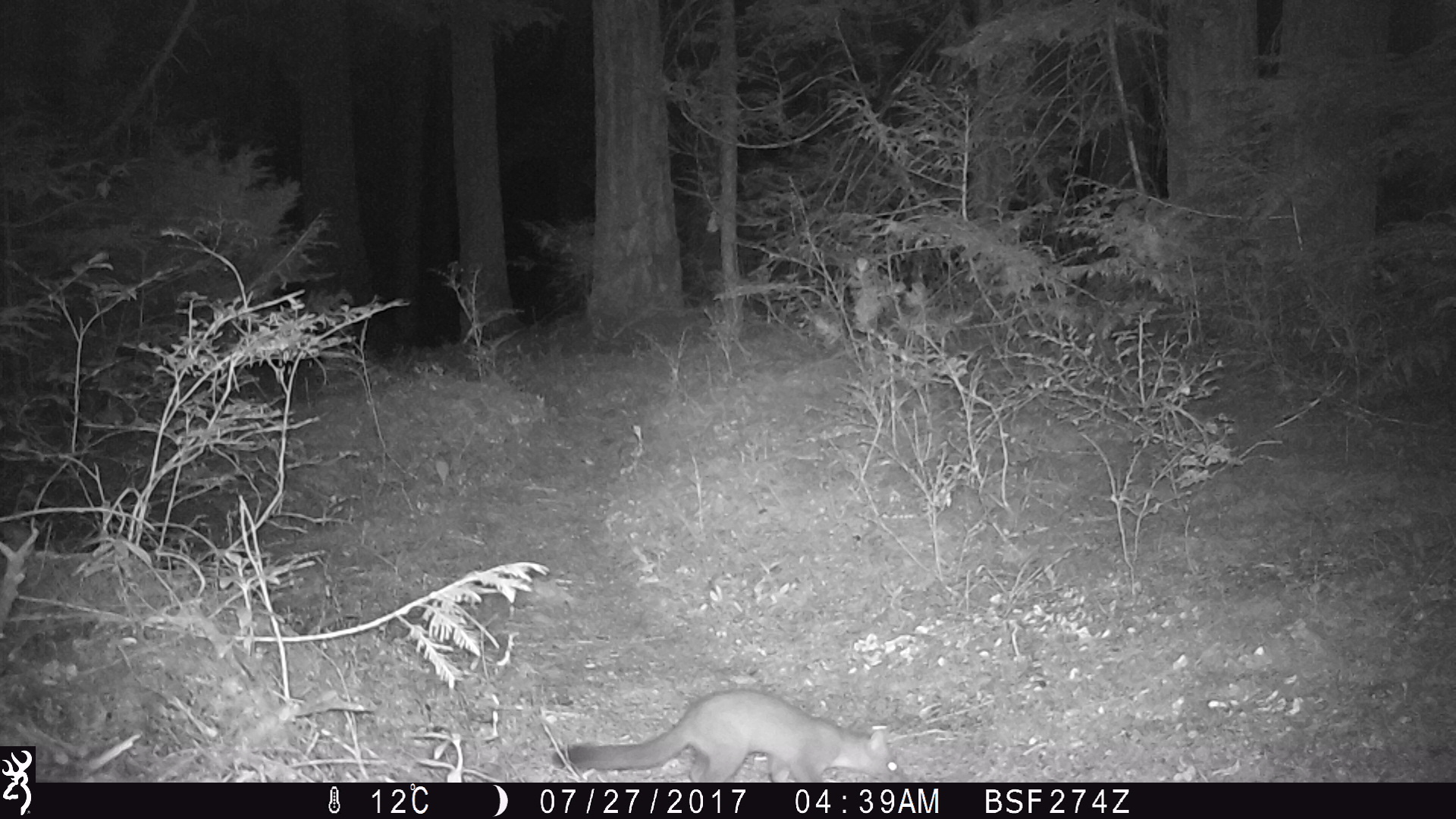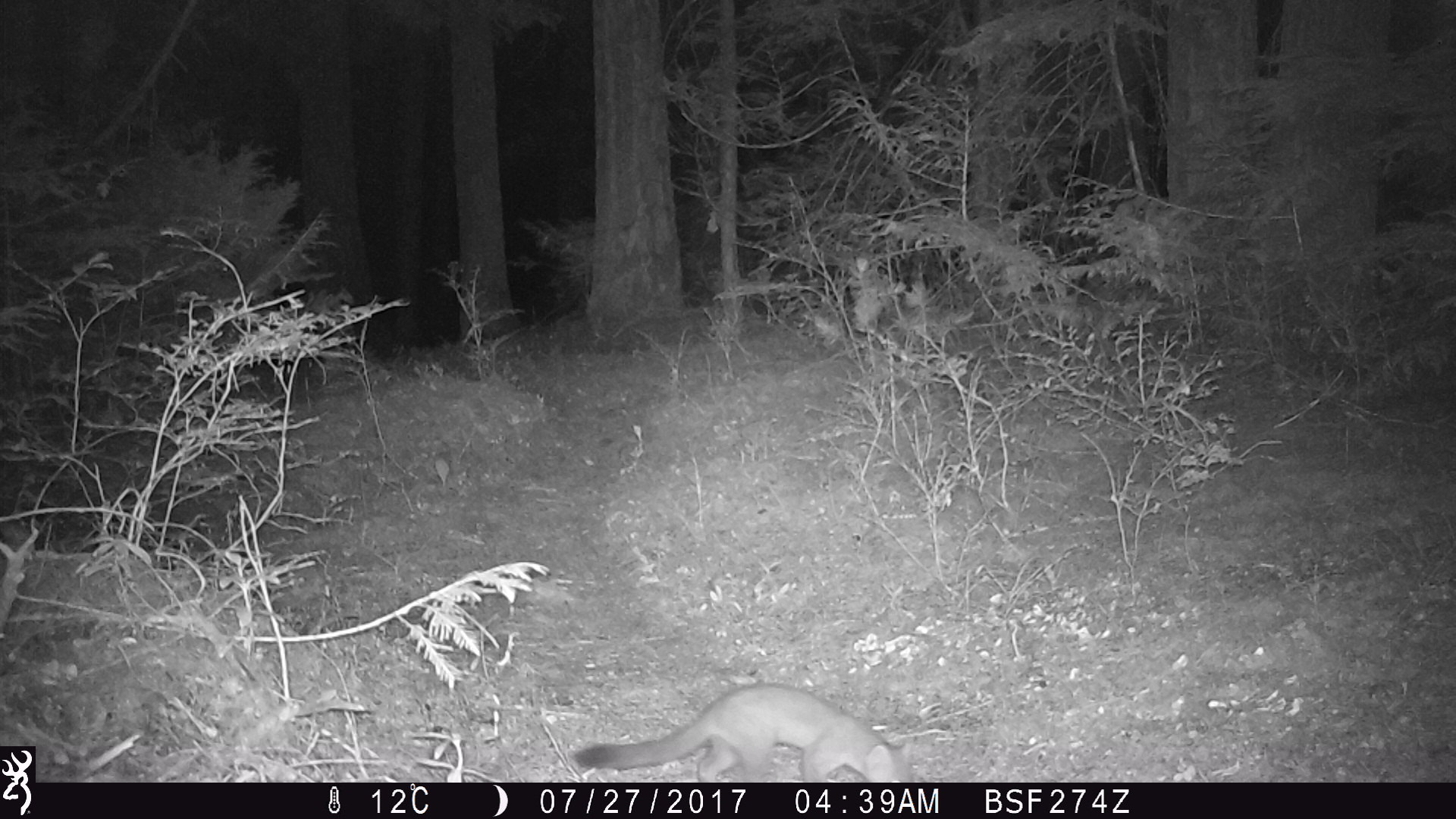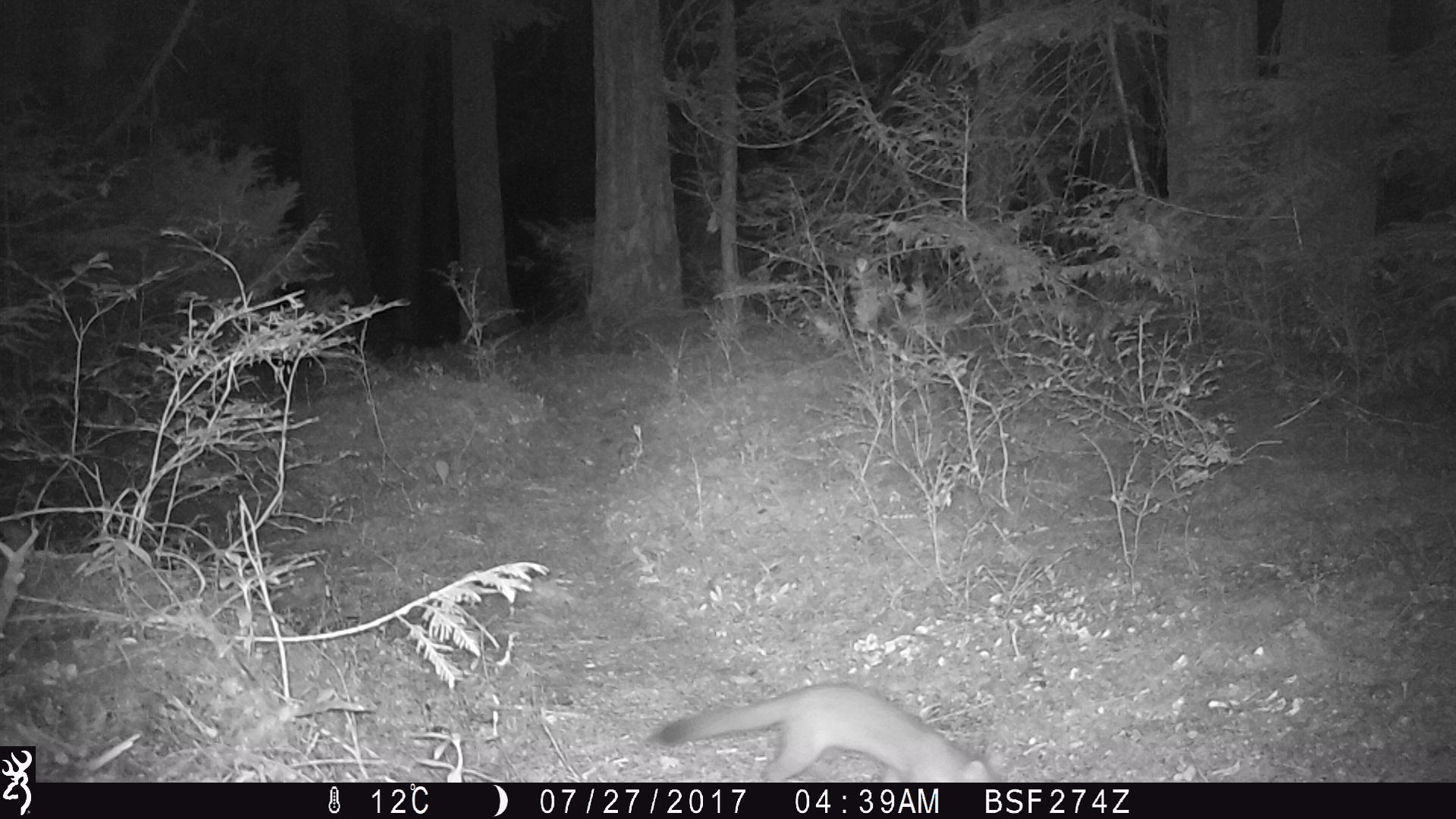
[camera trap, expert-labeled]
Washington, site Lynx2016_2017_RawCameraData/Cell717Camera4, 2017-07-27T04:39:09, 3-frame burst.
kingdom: Animalia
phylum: Chordata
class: Mammalia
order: Carnivora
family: Mustelidae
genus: Martes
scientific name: Martes americana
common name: american marten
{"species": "Martes americana (american marten)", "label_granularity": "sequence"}